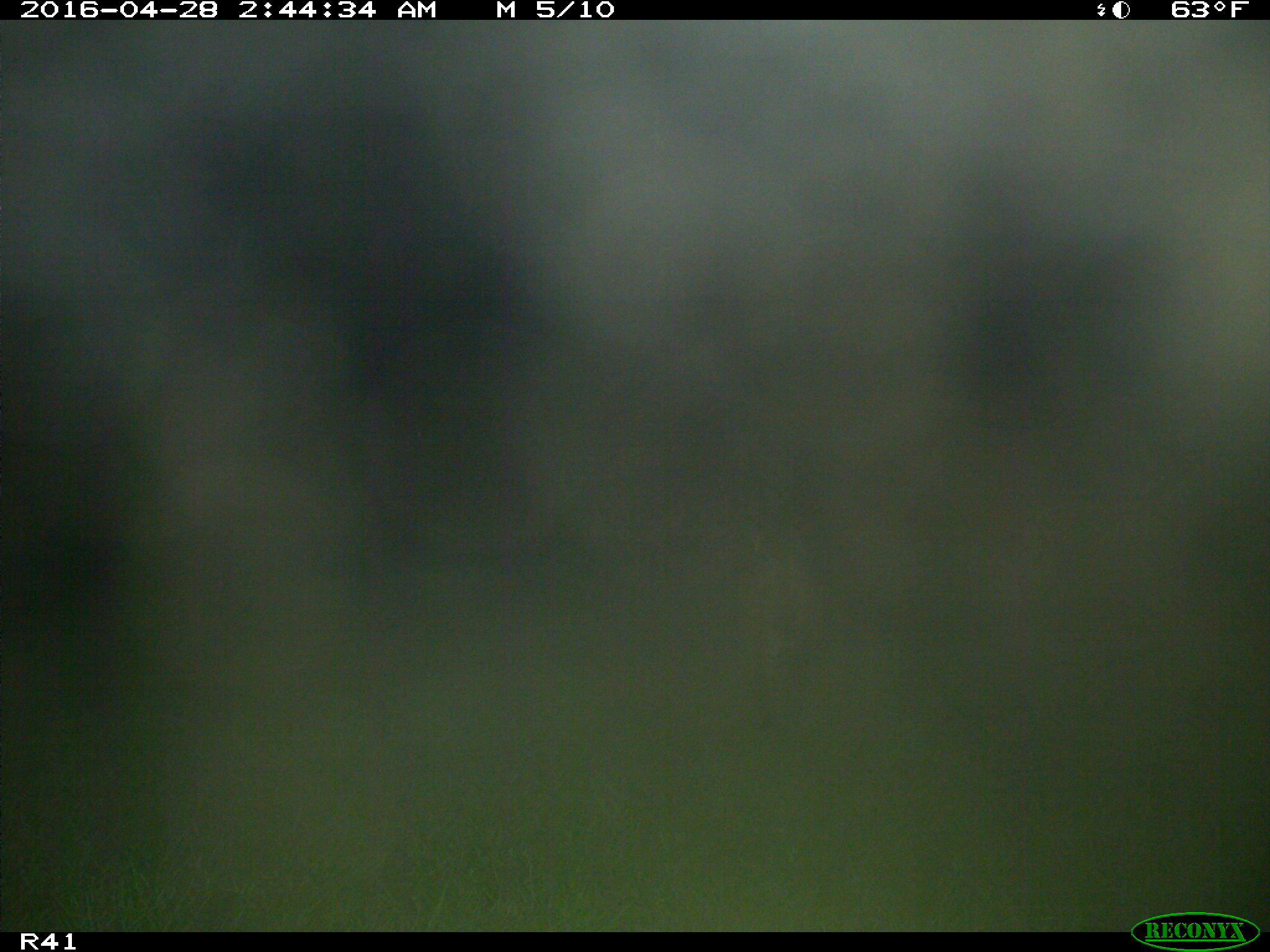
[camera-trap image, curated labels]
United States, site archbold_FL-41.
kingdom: Animalia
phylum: Chordata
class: Mammalia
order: Carnivora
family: Felidae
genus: Lynx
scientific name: Lynx rufus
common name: bobcat